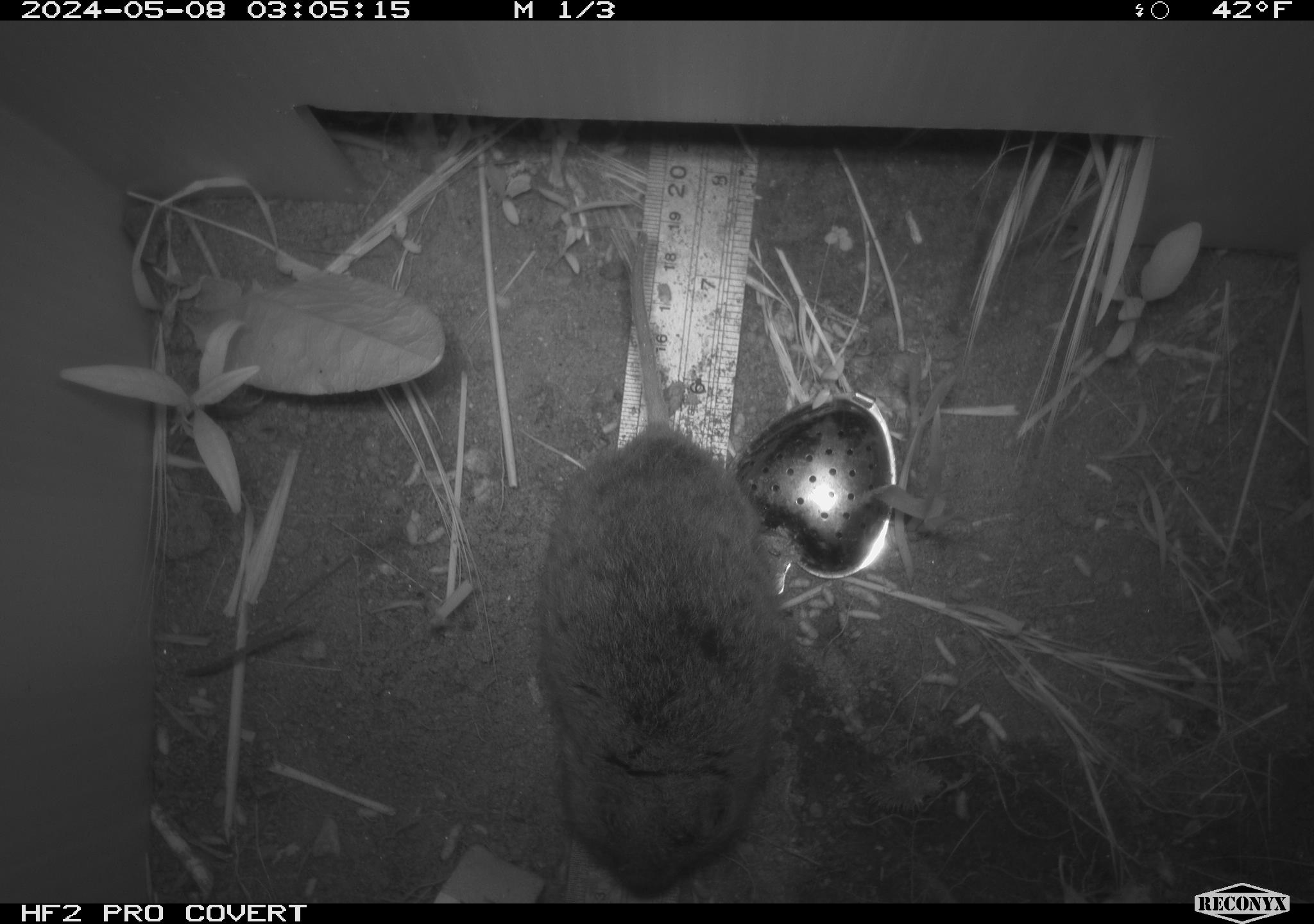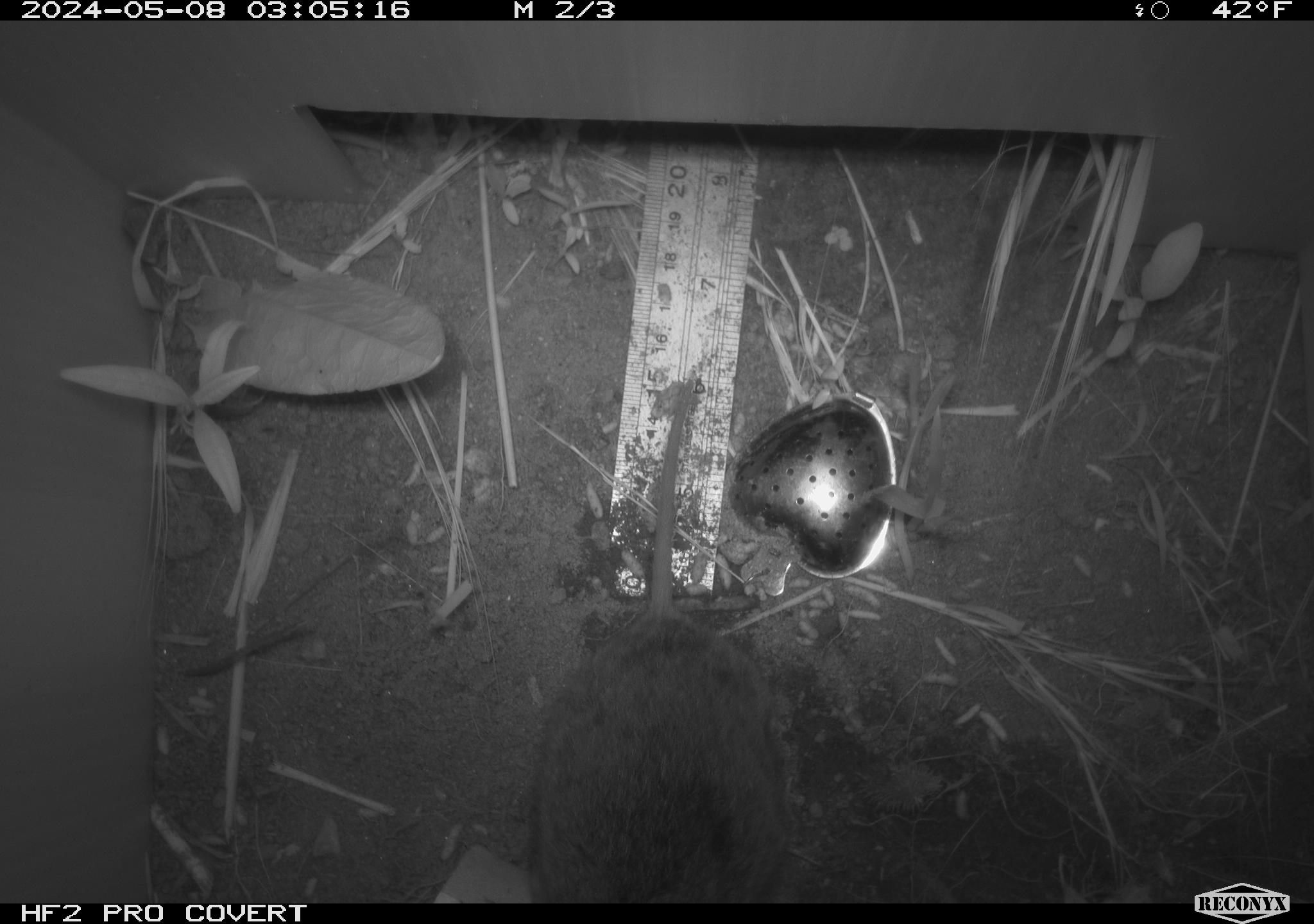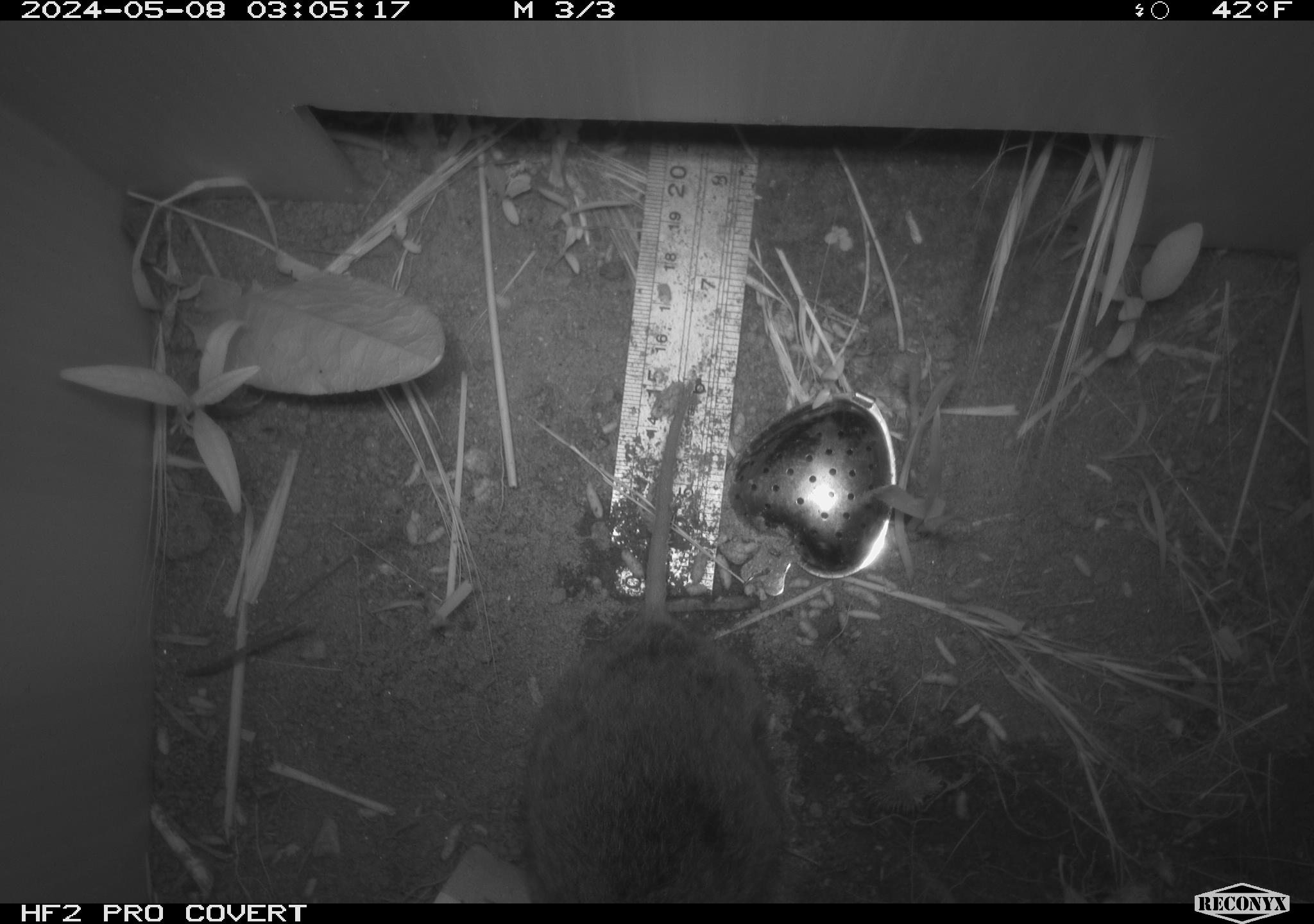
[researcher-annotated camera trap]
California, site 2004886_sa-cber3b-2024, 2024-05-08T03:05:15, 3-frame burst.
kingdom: Animalia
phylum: Chordata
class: Mammalia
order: Rodentia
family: Cricetidae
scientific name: Arvicolinae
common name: voles, lemmings, and muskrats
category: arvicolinae subfamily